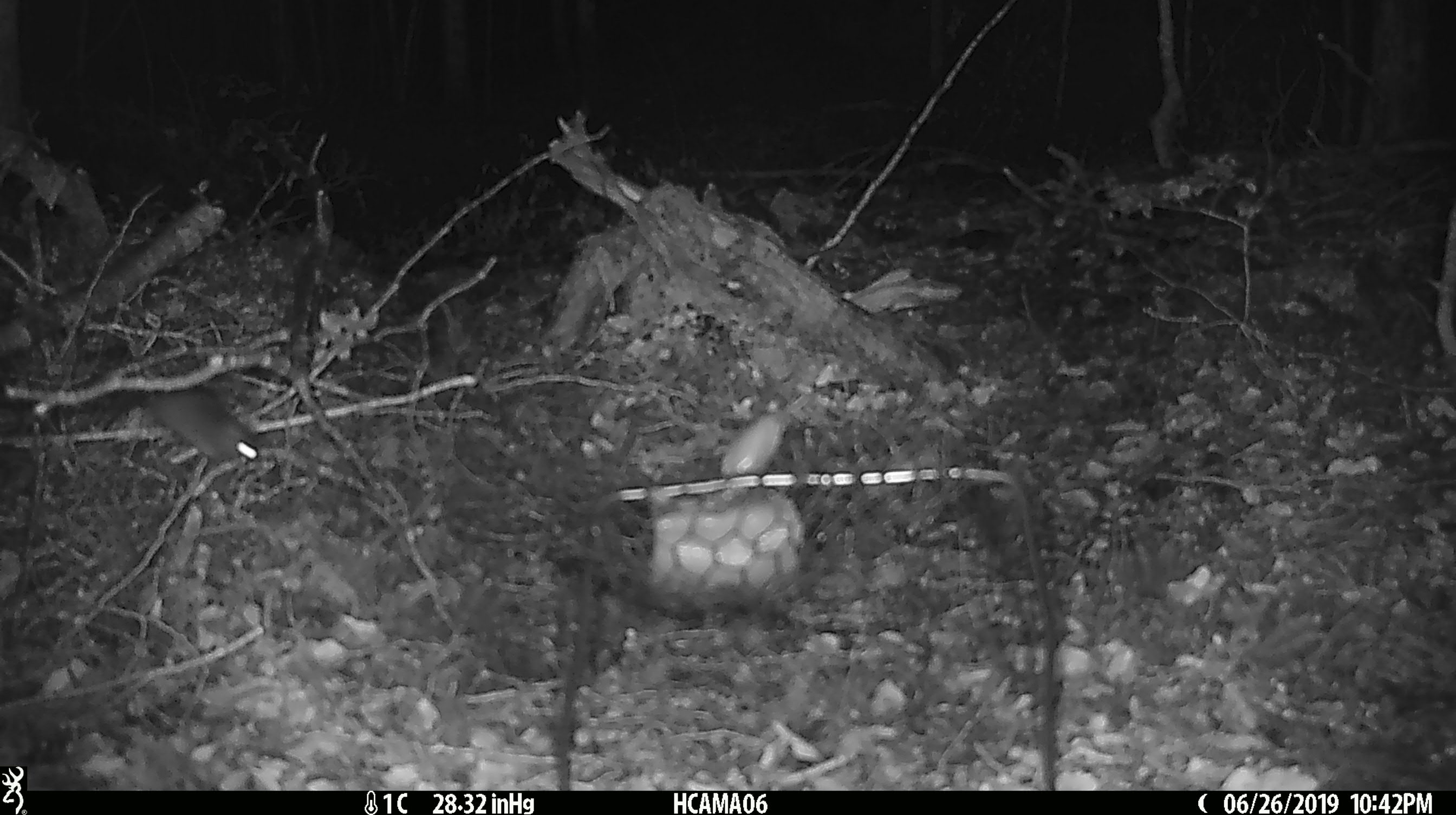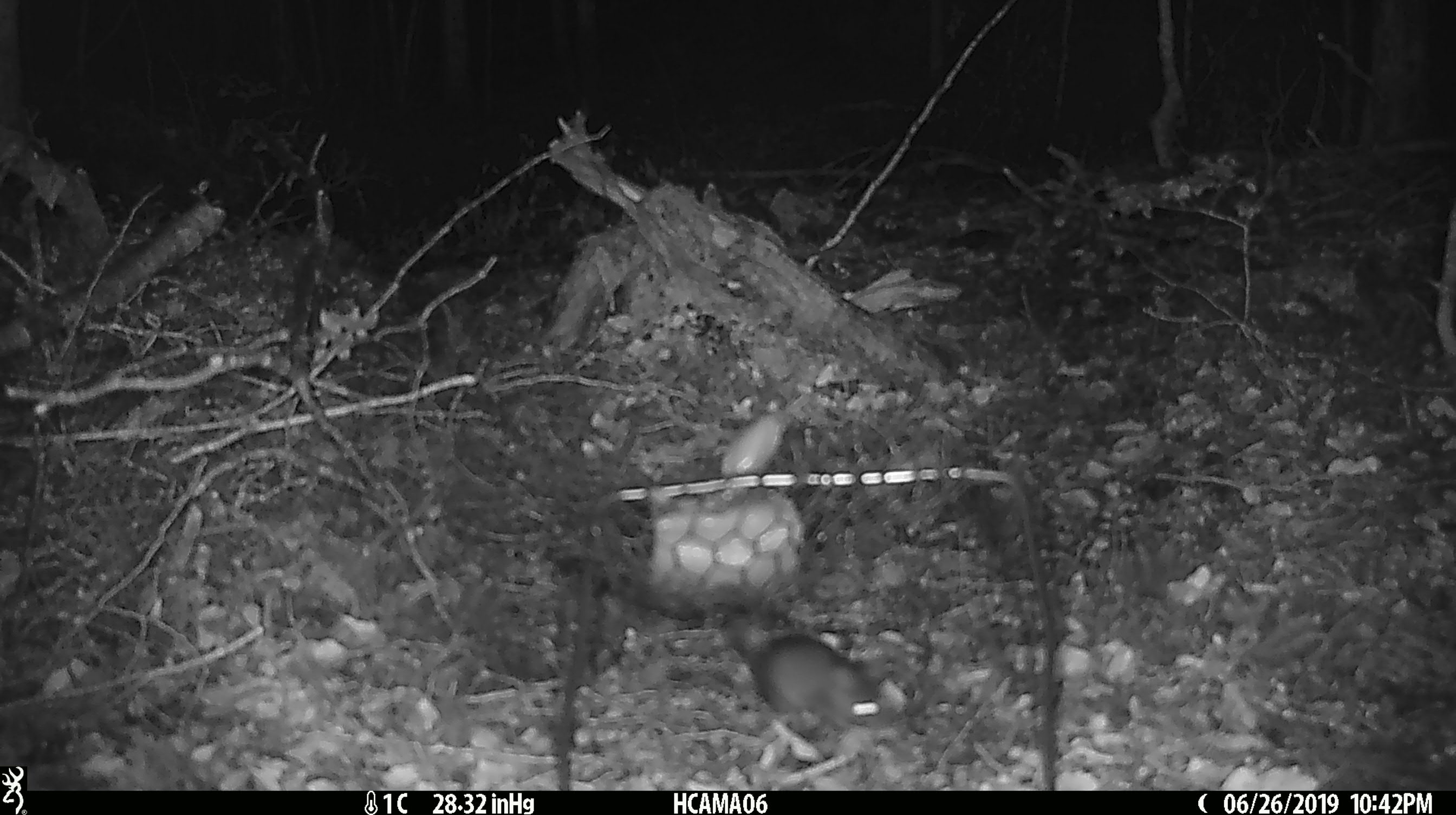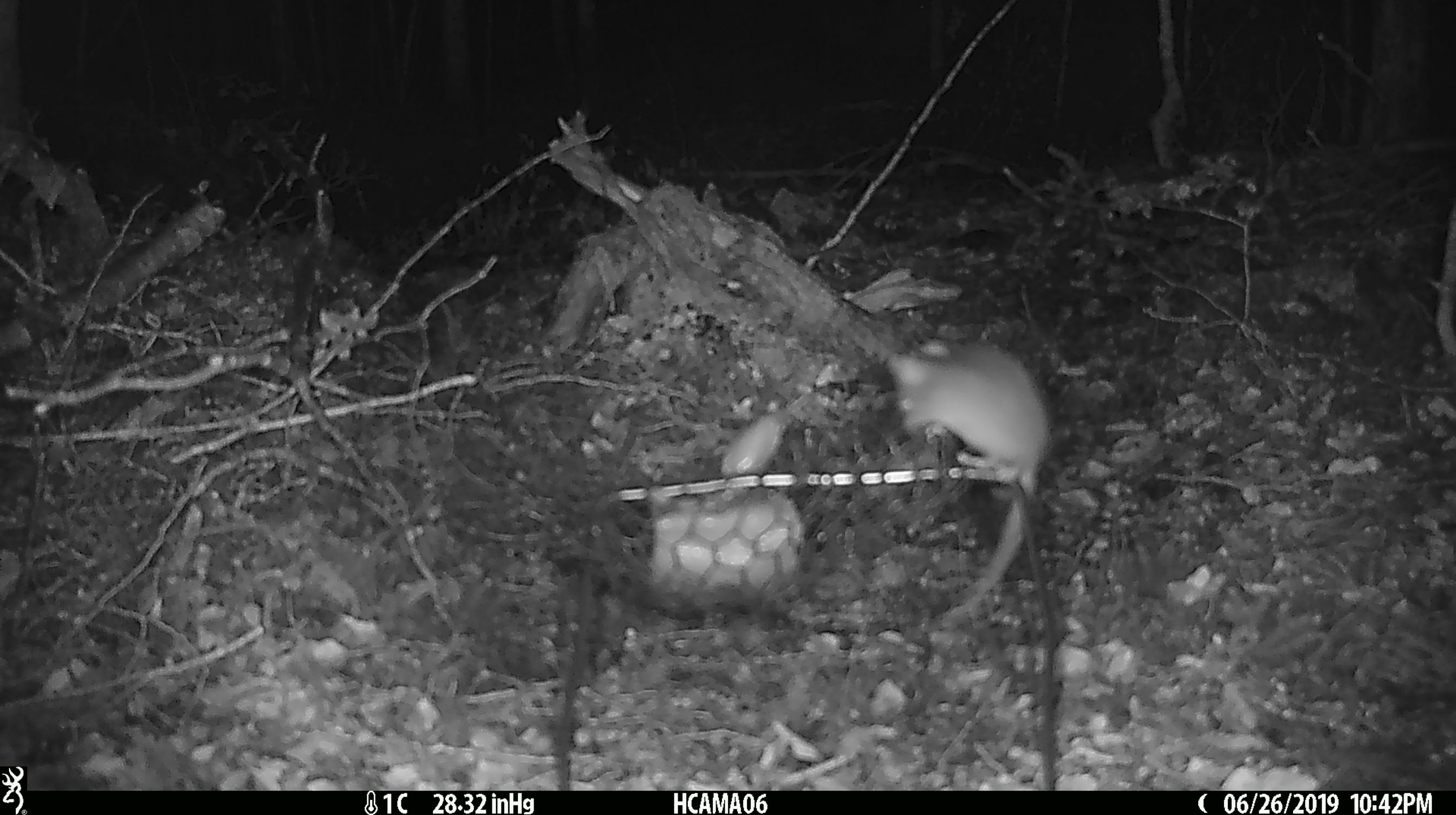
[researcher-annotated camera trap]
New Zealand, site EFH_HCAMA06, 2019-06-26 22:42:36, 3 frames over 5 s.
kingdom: Animalia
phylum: Chordata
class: Mammalia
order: Rodentia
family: Muridae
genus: Mus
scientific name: Mus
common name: mouse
Mouse (Mus).